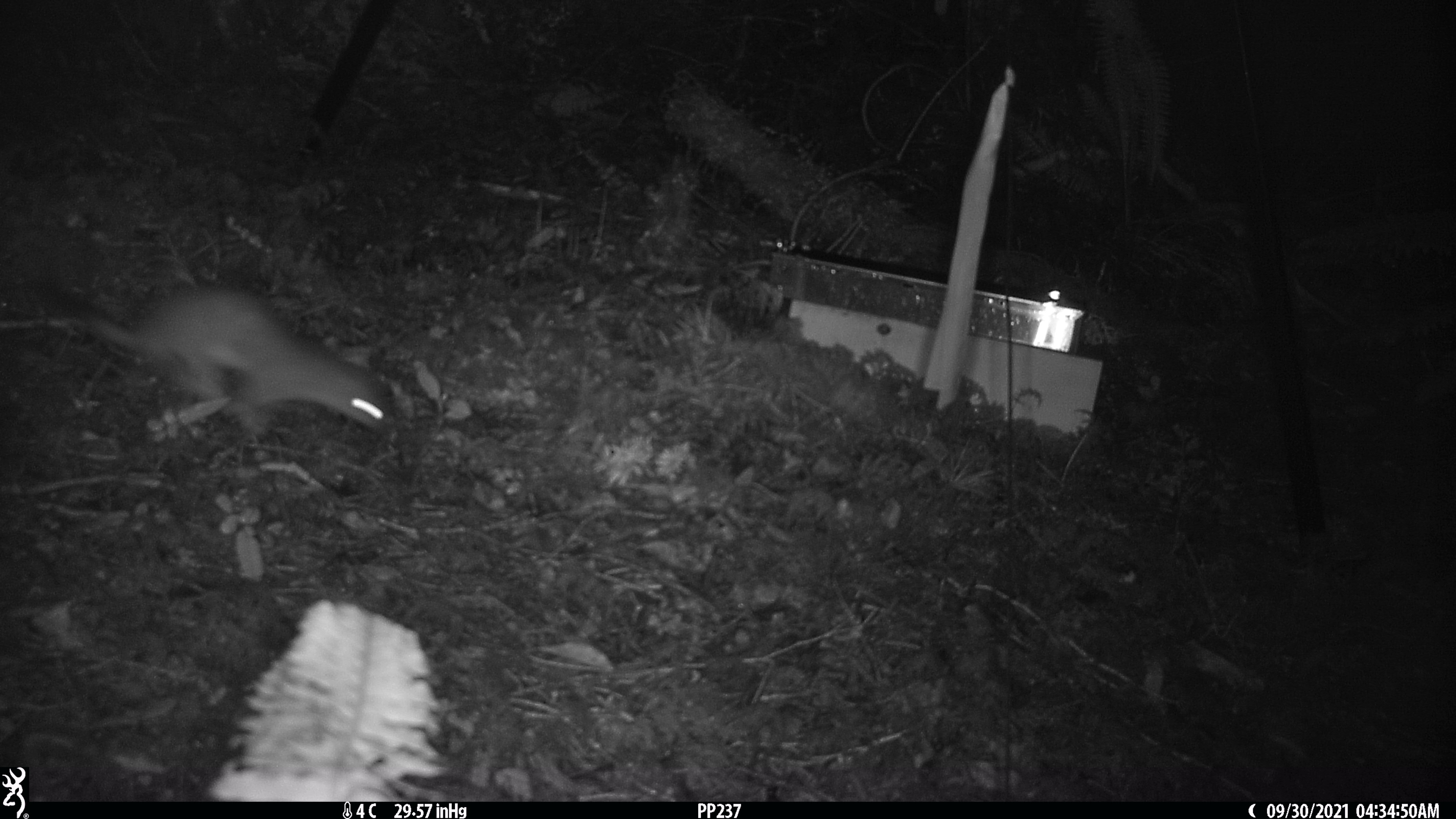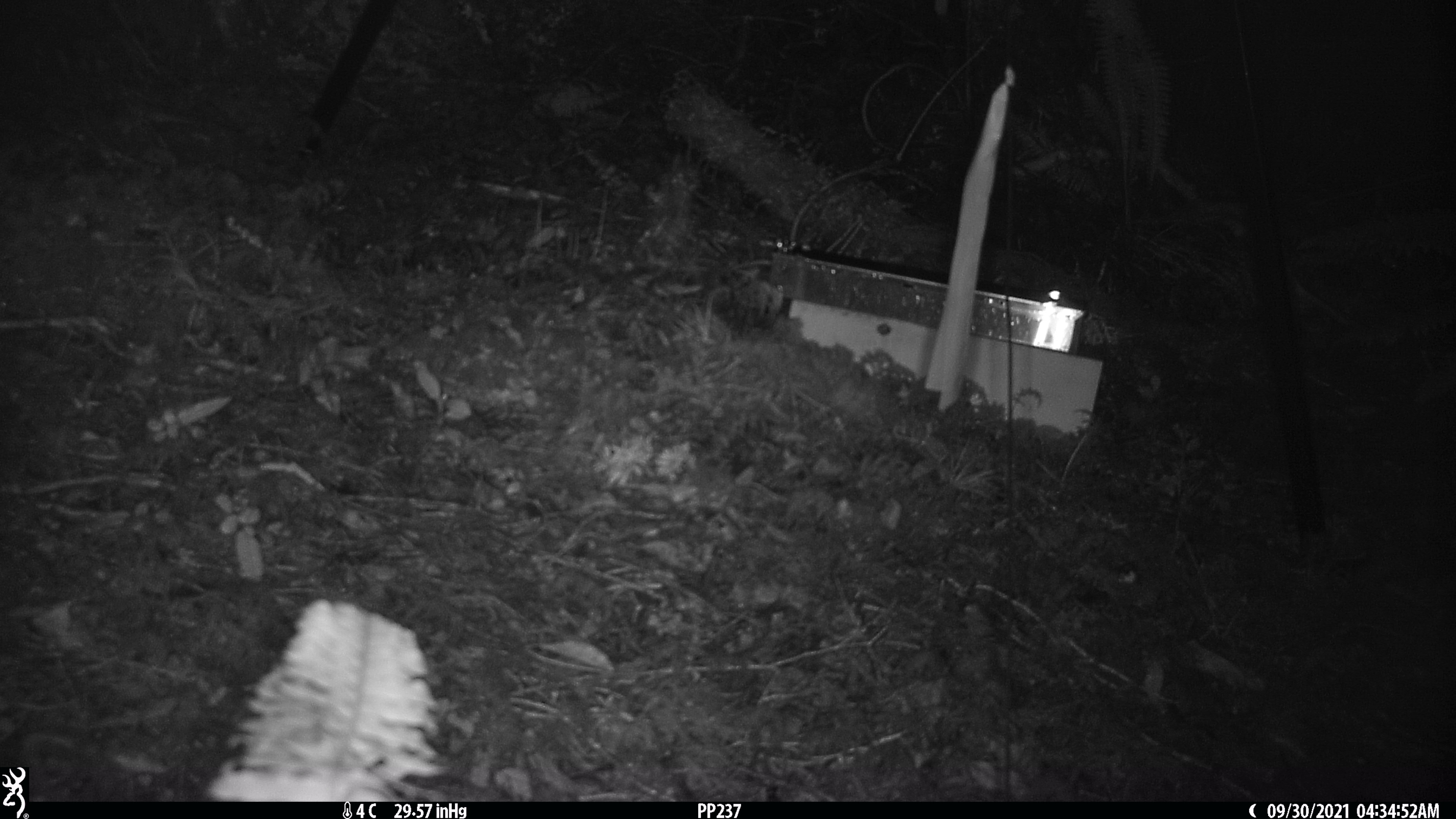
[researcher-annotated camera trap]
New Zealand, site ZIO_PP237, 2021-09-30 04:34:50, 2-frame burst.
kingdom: Animalia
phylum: Chordata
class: Mammalia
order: Carnivora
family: Mustelidae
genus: Mustela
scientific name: Mustela erminea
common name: stoat